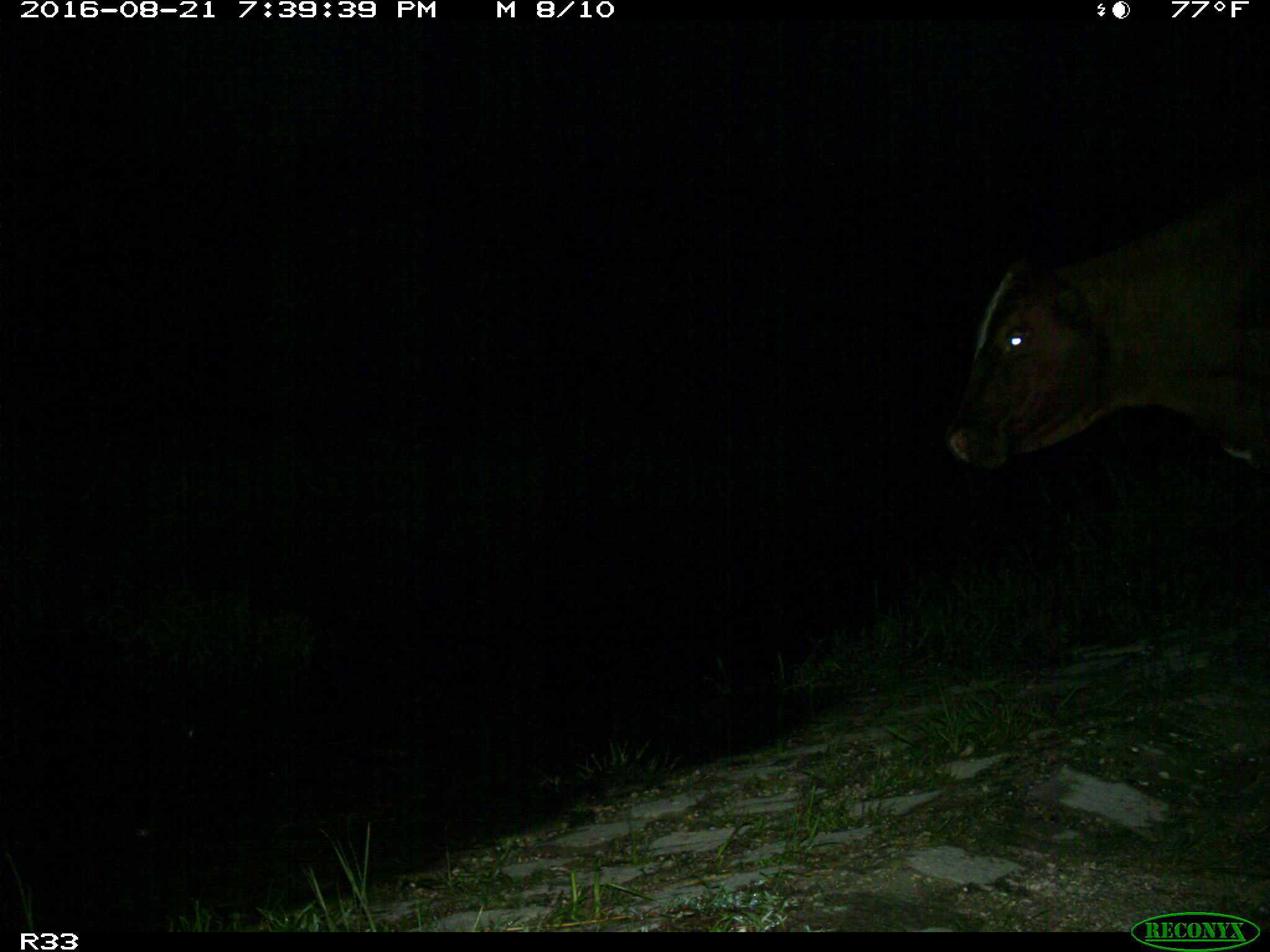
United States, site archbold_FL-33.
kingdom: Animalia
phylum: Chordata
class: Mammalia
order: Artiodactyla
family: Bovidae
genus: Bos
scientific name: Bos taurus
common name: domestic cow